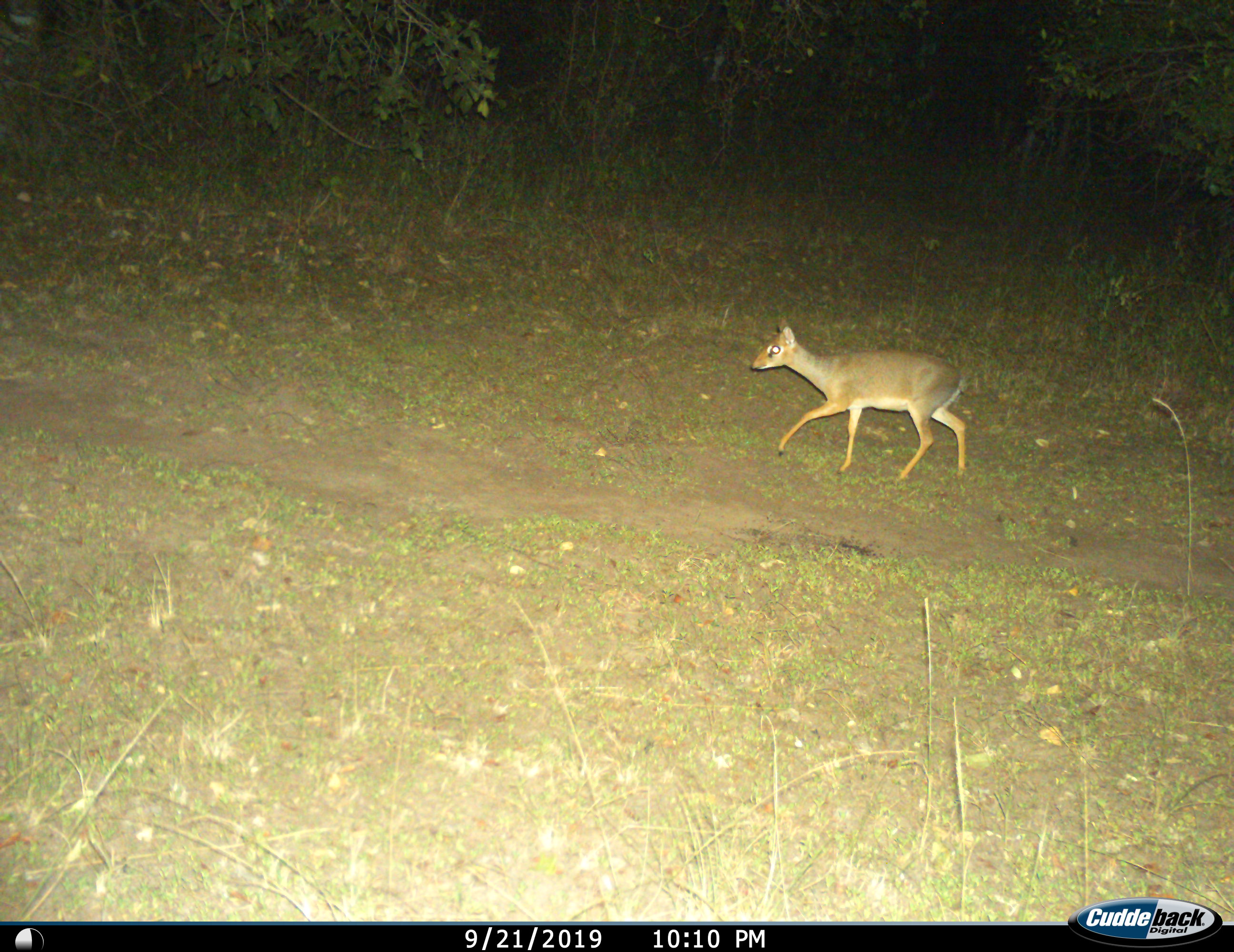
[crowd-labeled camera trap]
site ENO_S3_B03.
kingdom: Animalia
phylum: Chordata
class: Mammalia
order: Artiodactyla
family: Bovidae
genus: Madoqua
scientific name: Madoqua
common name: dik-dik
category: dikdik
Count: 1.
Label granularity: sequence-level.